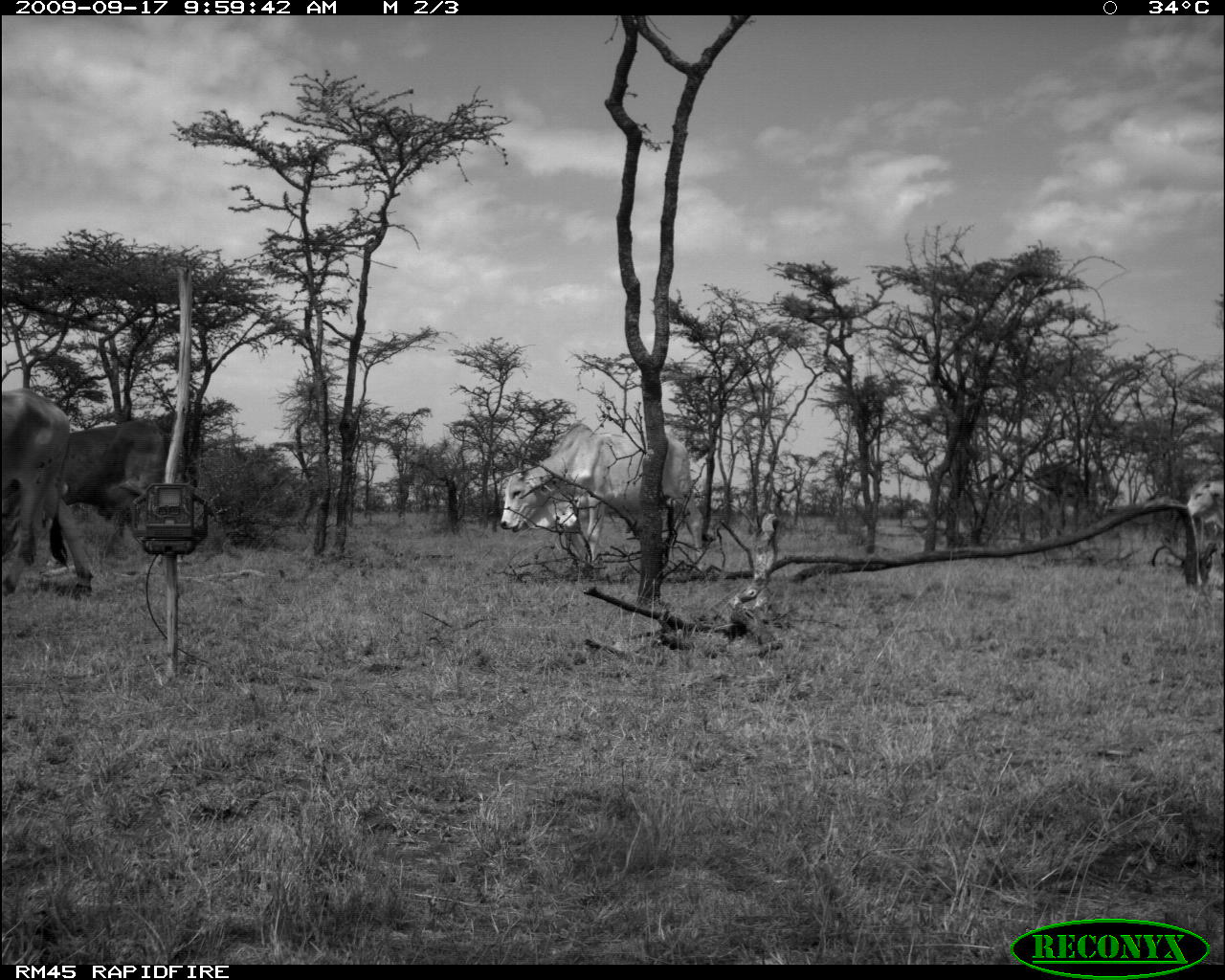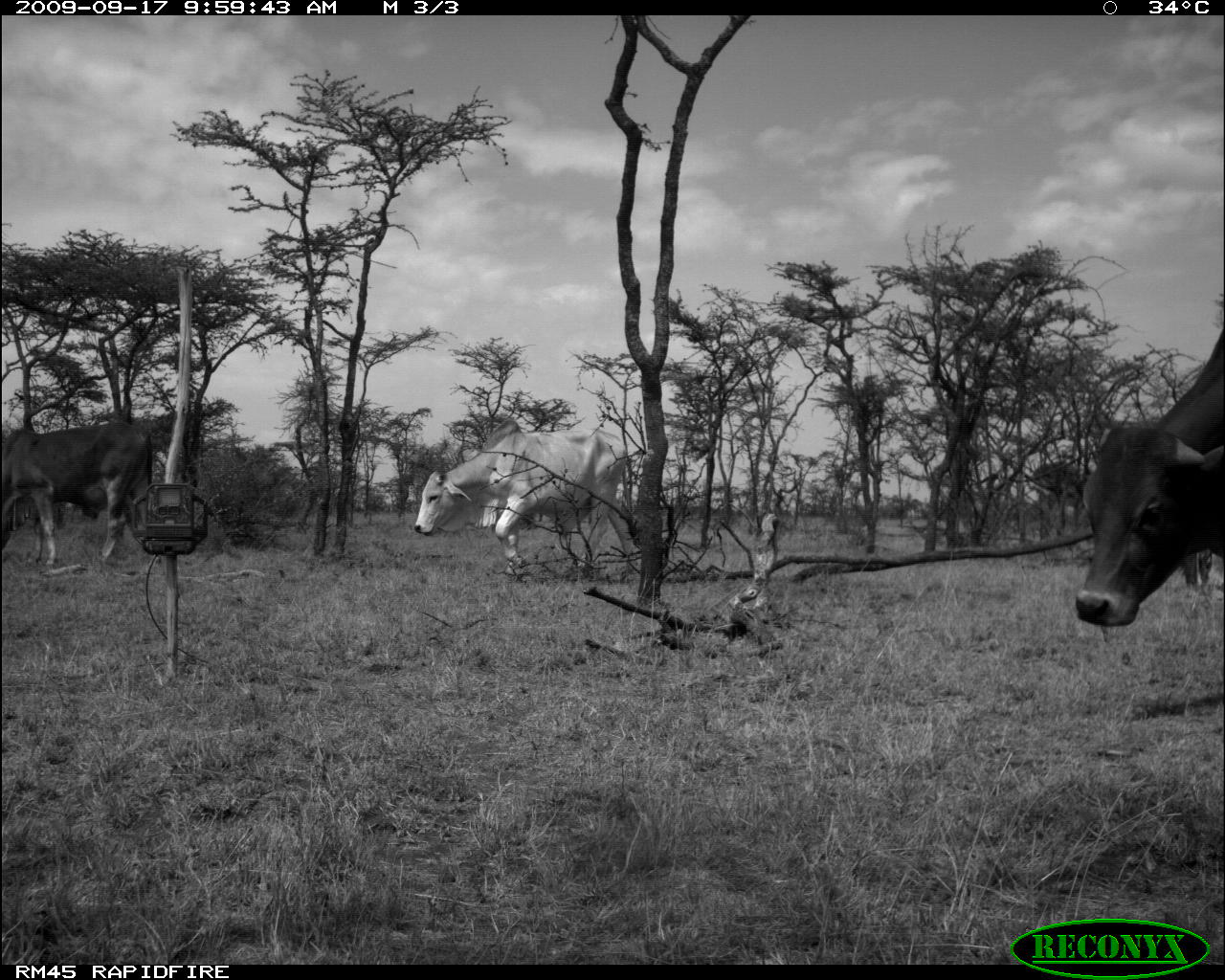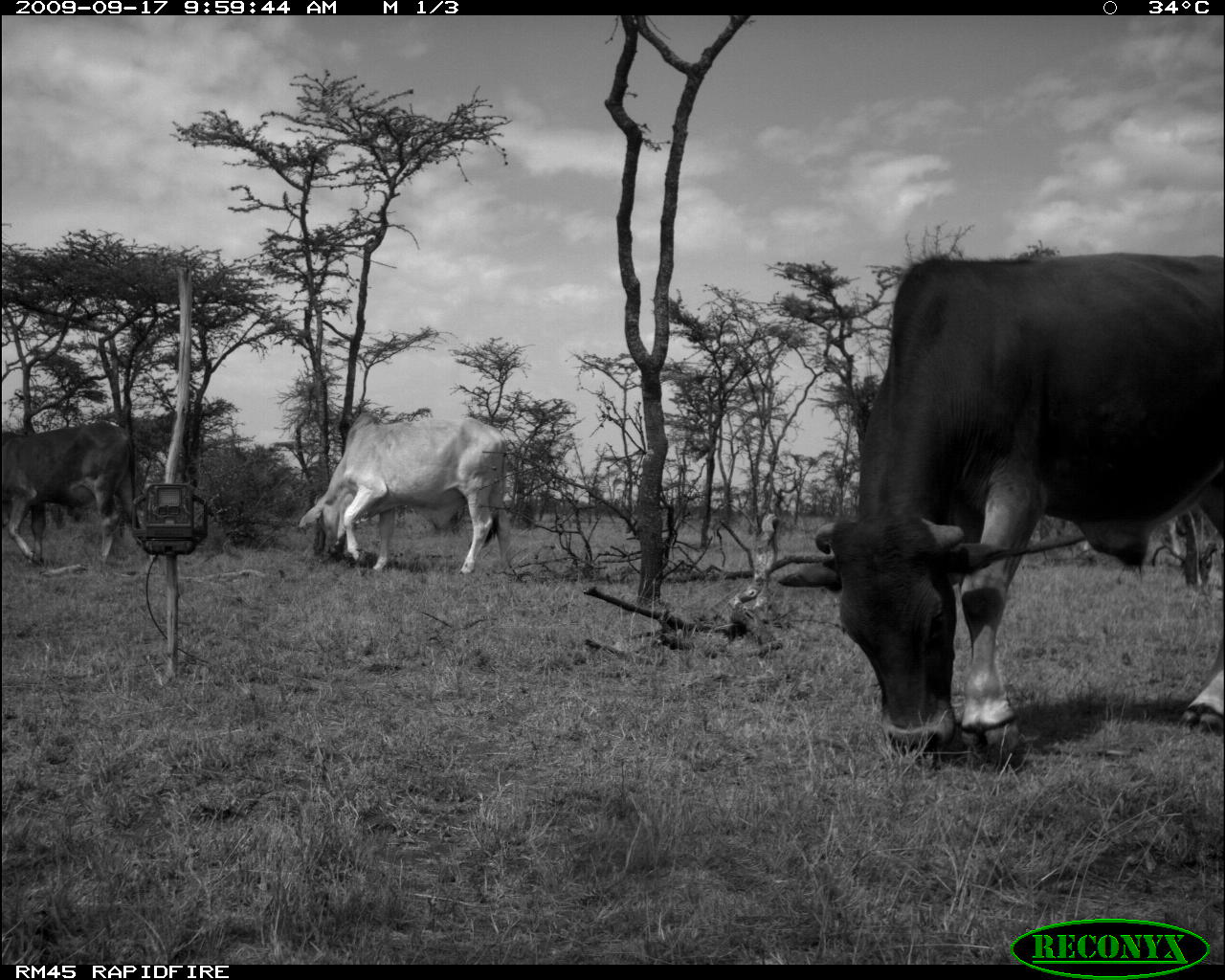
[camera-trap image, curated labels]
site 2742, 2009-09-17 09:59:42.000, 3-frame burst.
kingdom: Animalia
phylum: Chordata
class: Mammalia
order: Artiodactyla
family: Bovidae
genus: Bos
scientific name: Bos taurus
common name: domestic cattle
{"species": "Bos taurus (domestic cattle)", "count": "4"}